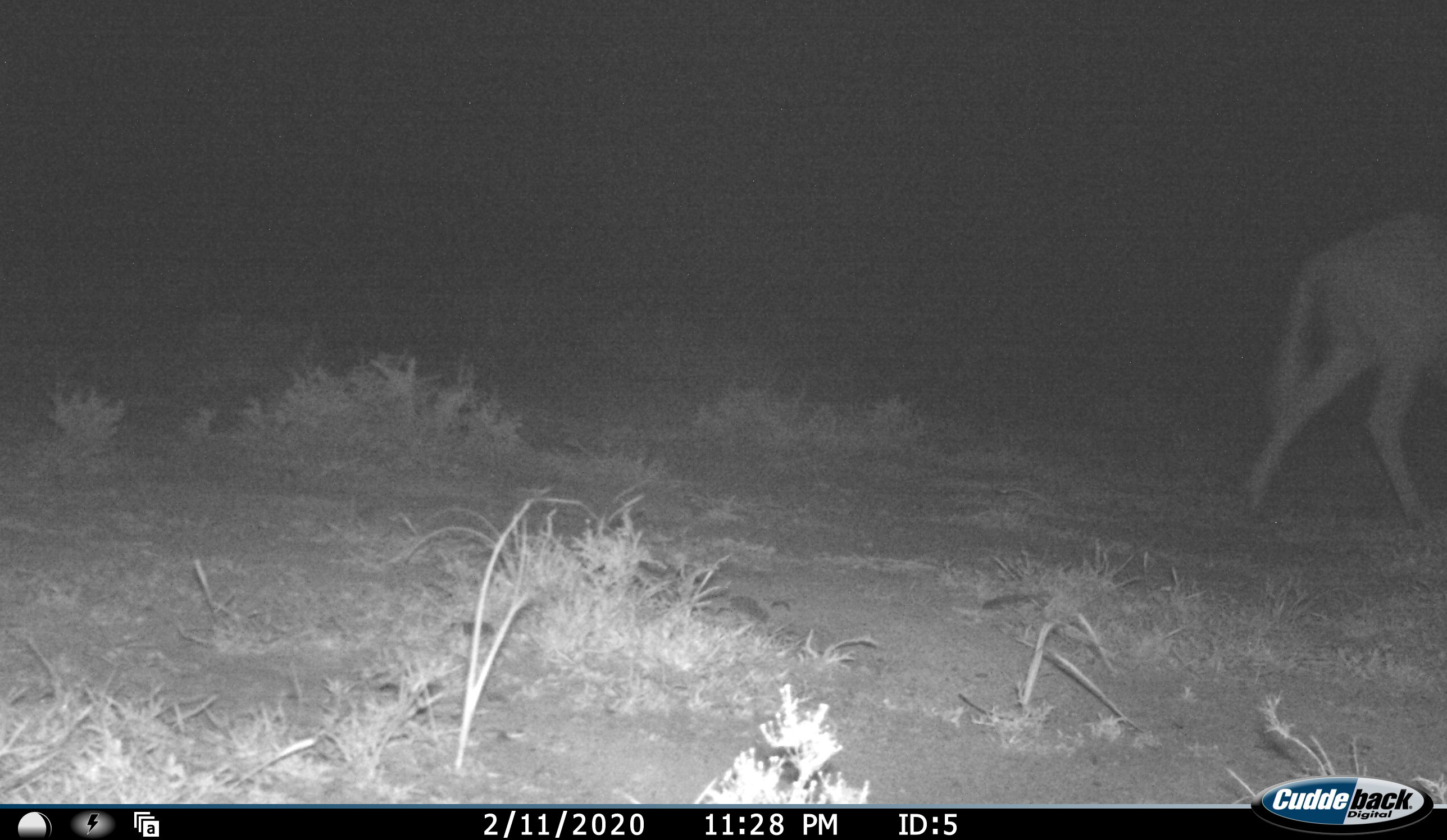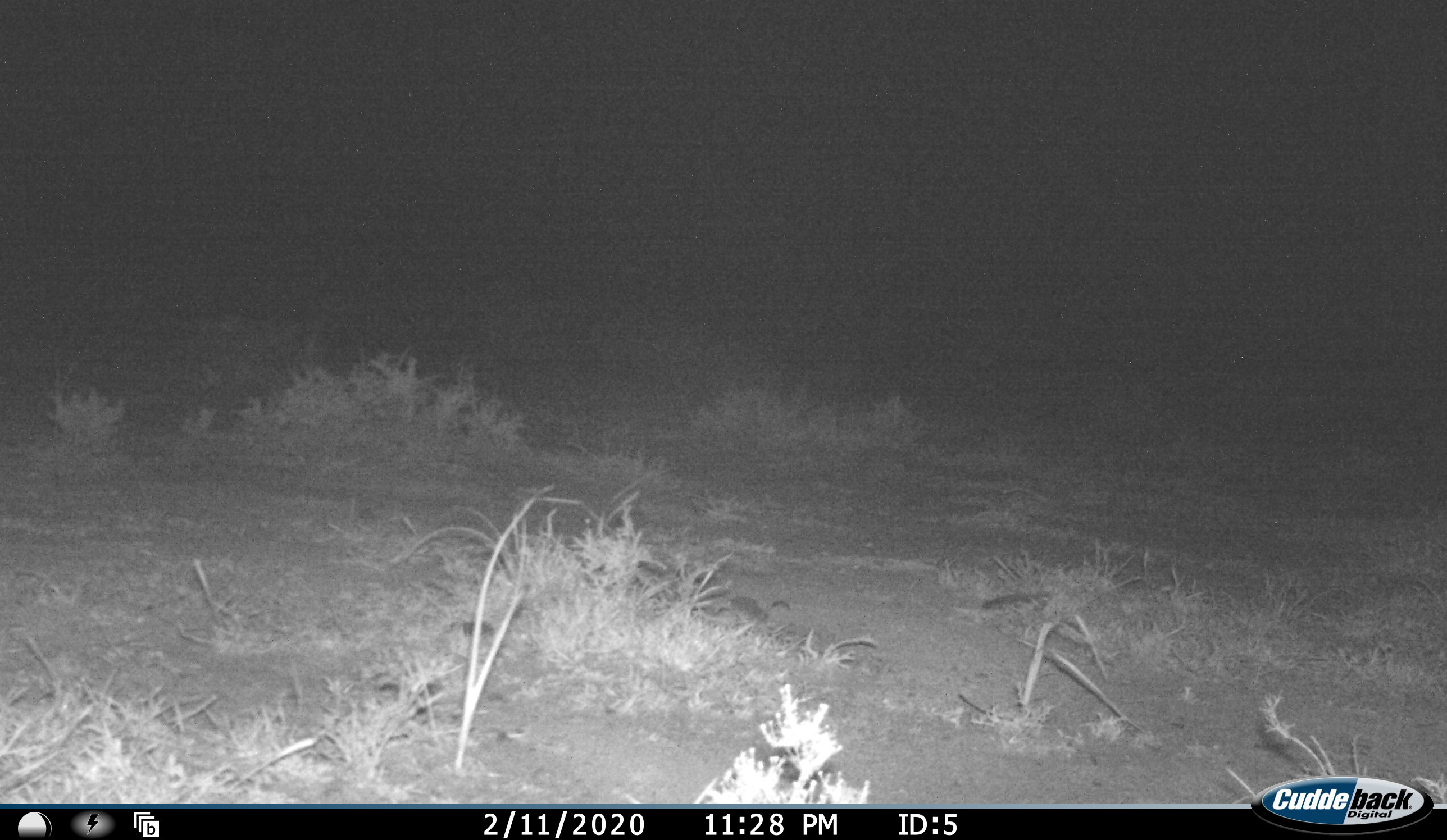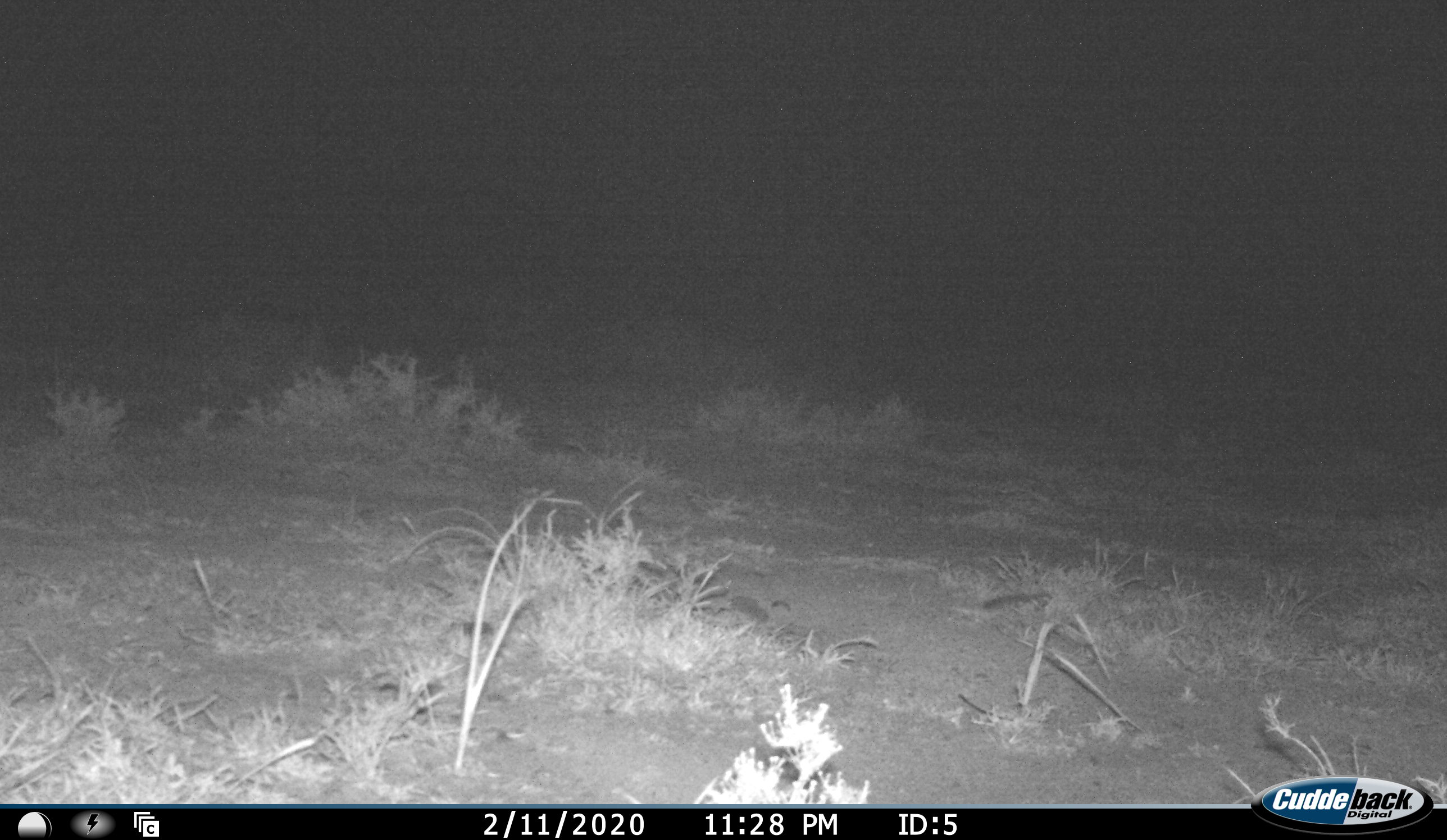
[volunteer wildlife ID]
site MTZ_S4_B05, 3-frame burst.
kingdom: Animalia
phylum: Chordata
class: Mammalia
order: Artiodactyla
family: Bovidae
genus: Connochaetes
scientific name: Connochaetes gnou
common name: black wildebeest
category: wildebeestblack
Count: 1.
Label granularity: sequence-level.